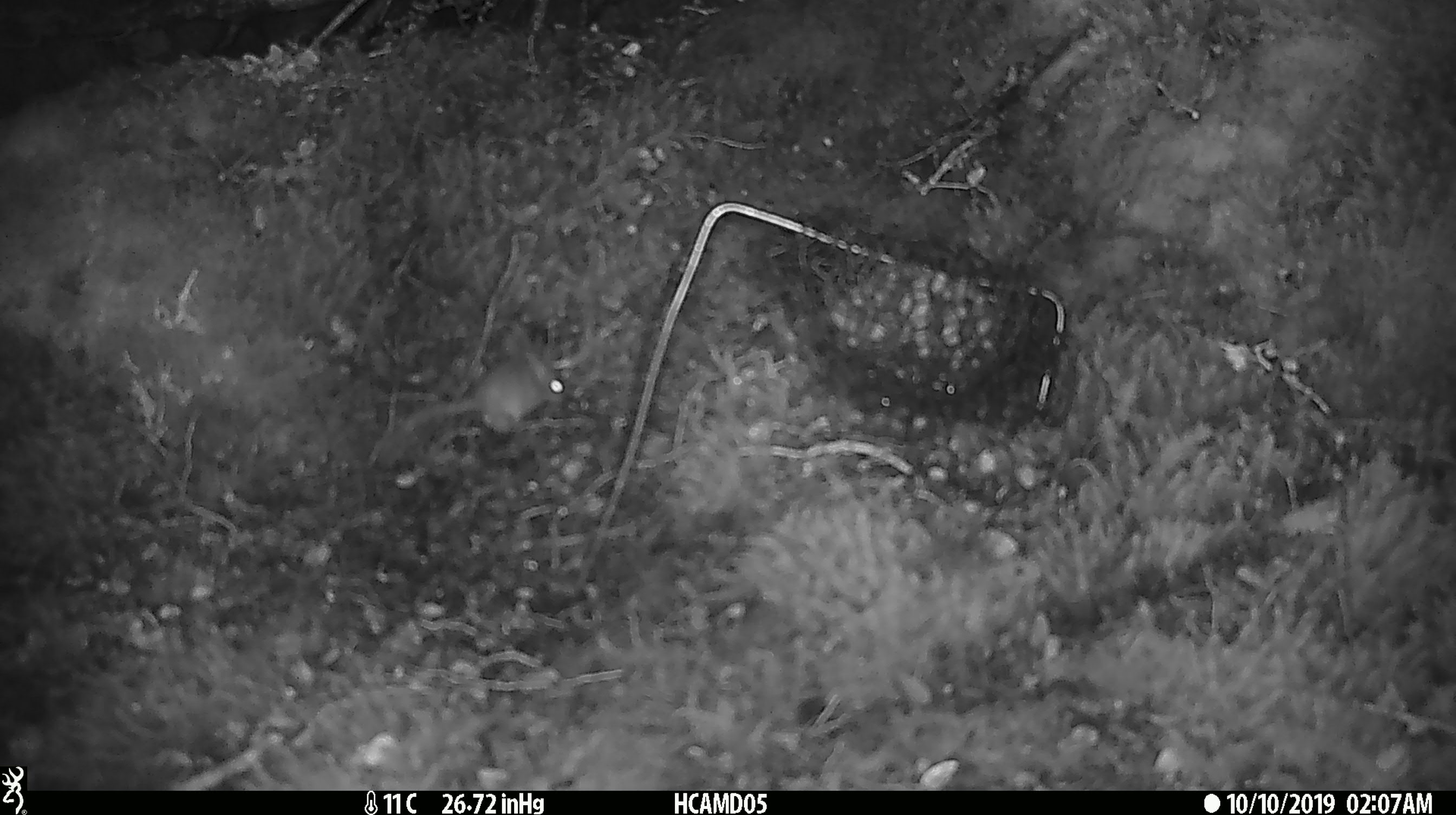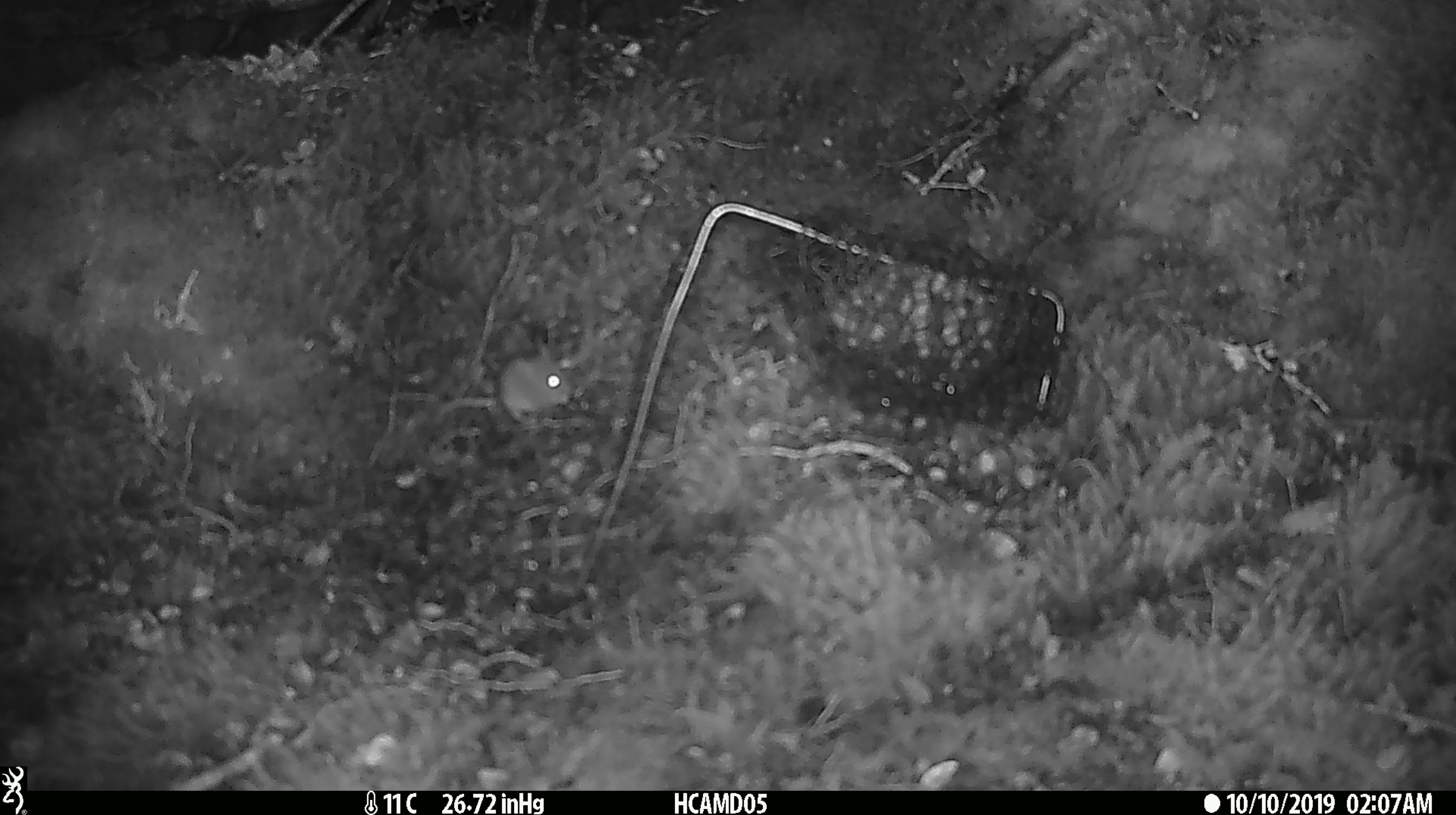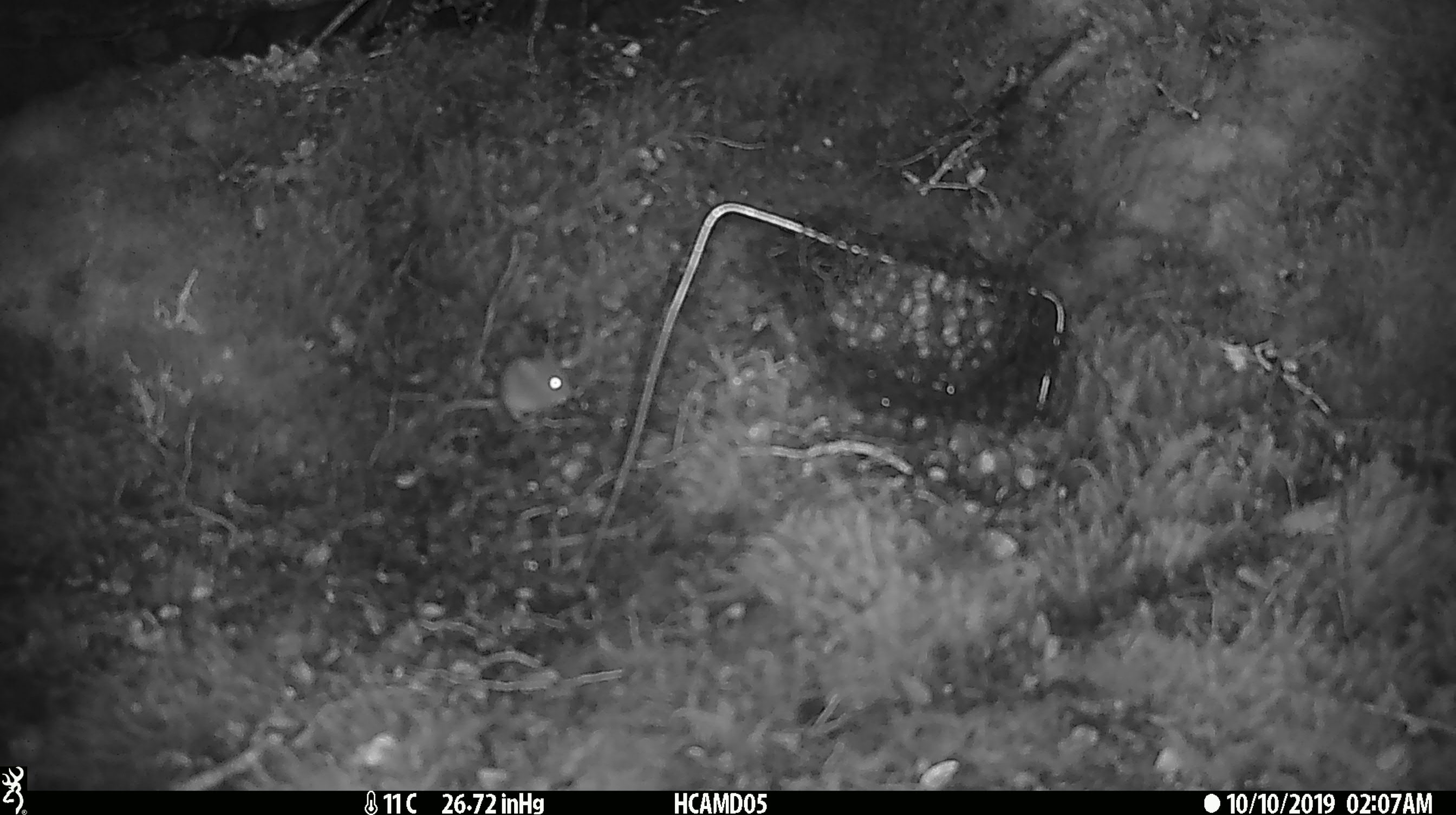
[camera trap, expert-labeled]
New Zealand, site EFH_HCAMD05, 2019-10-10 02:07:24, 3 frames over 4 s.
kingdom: Animalia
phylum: Chordata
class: Mammalia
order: Rodentia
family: Muridae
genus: Mus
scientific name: Mus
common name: mouse